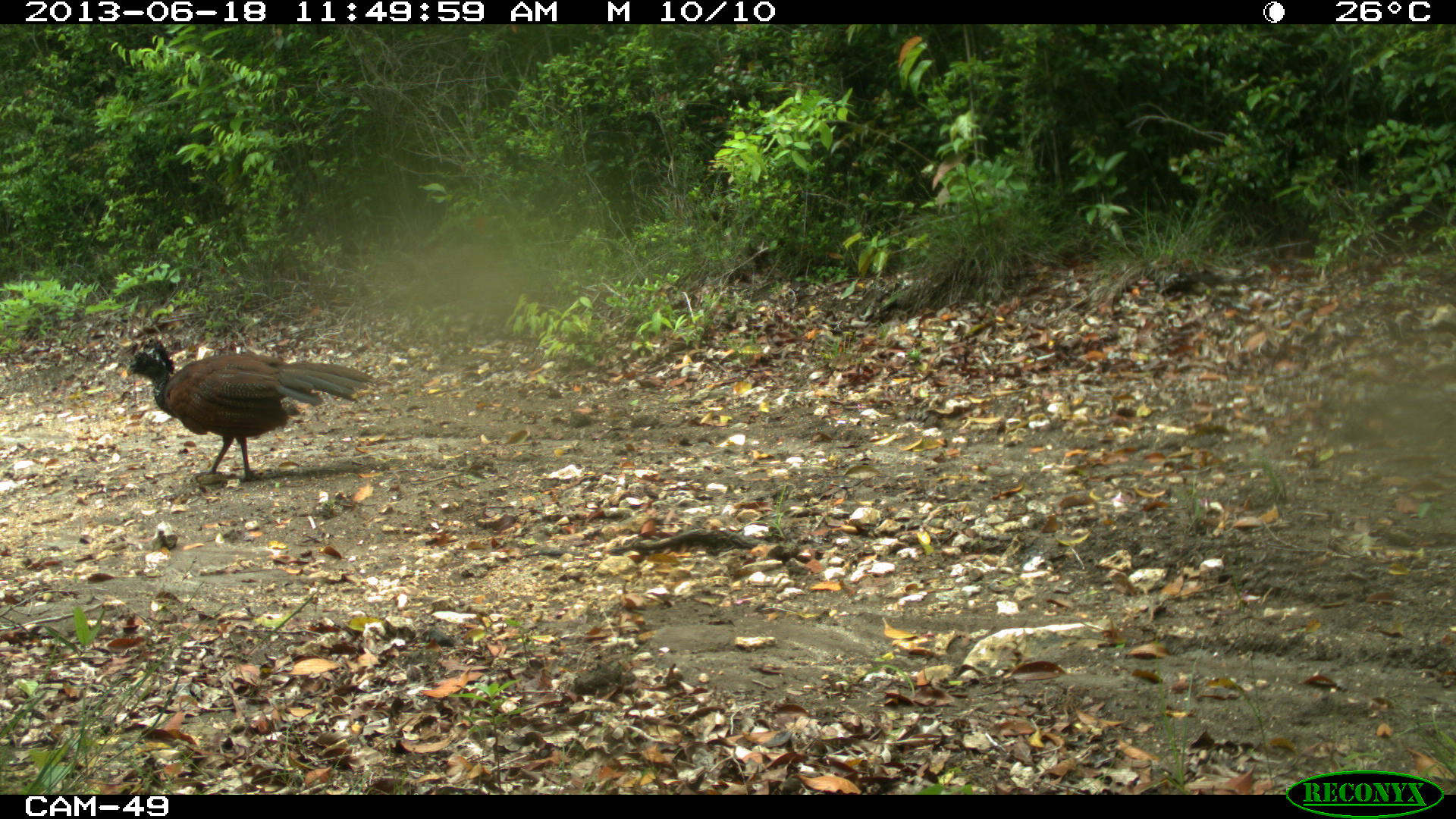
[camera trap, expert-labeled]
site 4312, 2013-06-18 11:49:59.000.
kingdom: Animalia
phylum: Chordata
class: Aves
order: Galliformes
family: Cracidae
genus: Crax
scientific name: Crax rubra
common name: great curassow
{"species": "Crax rubra (great curassow)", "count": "1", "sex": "female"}